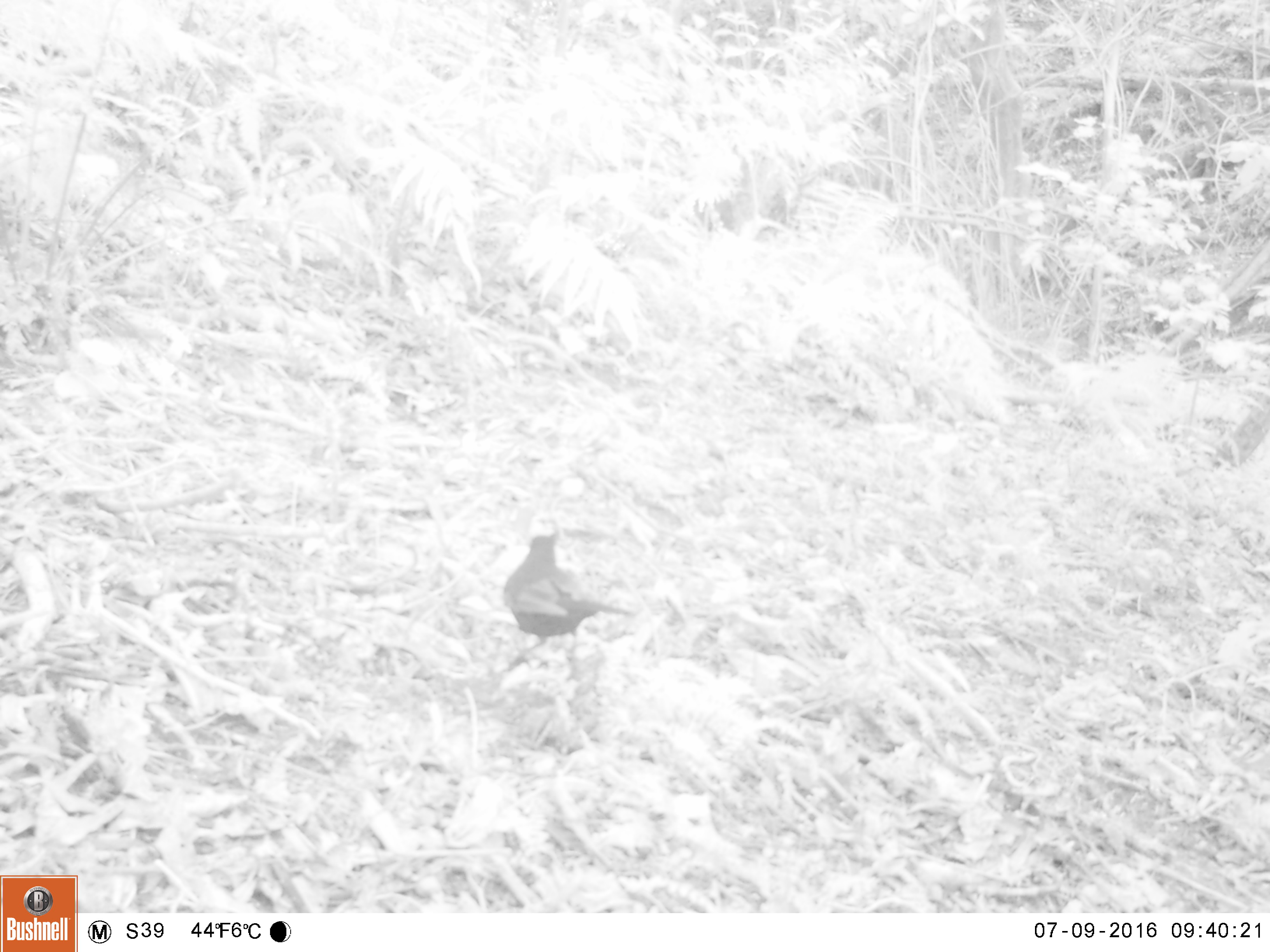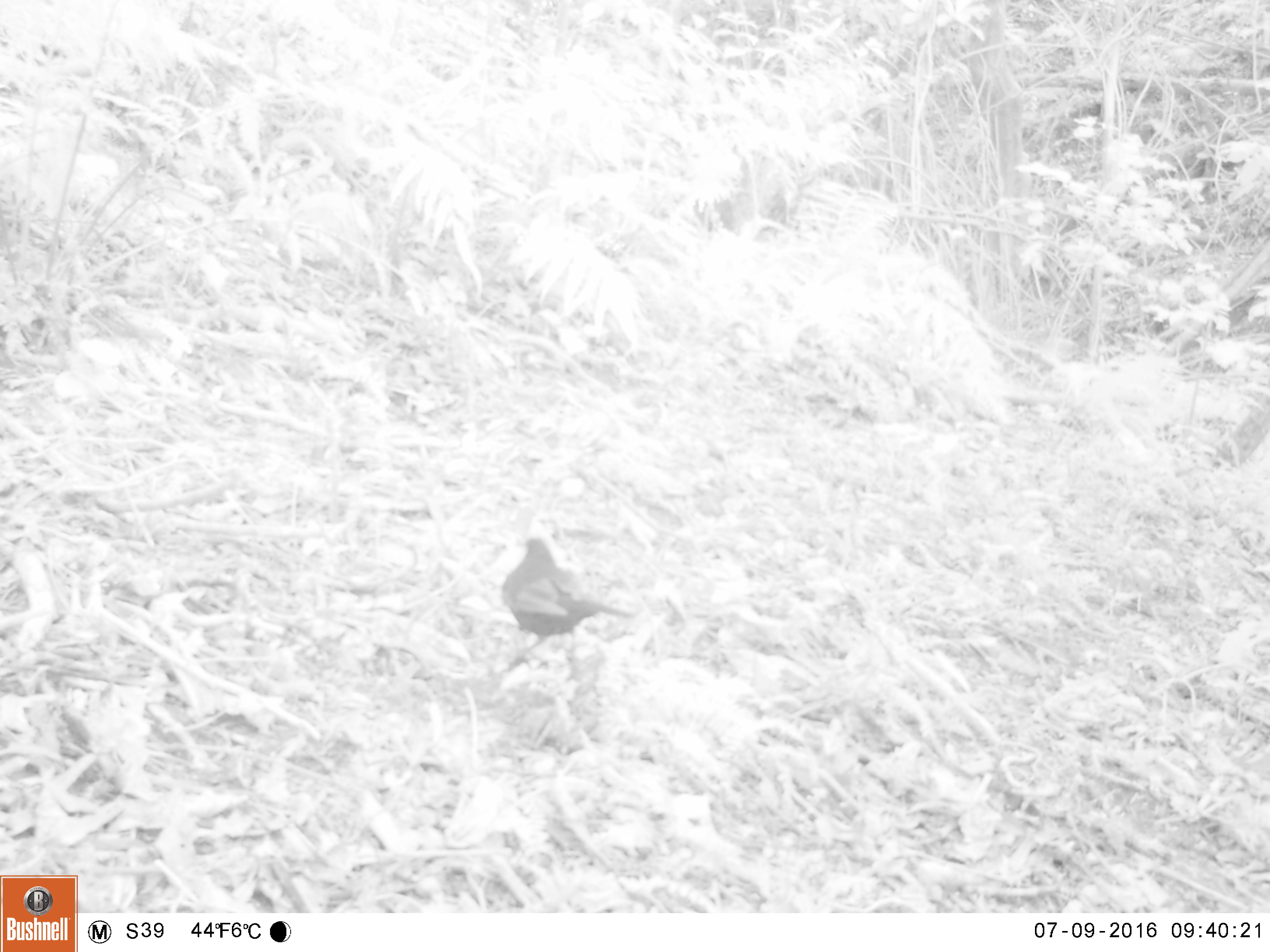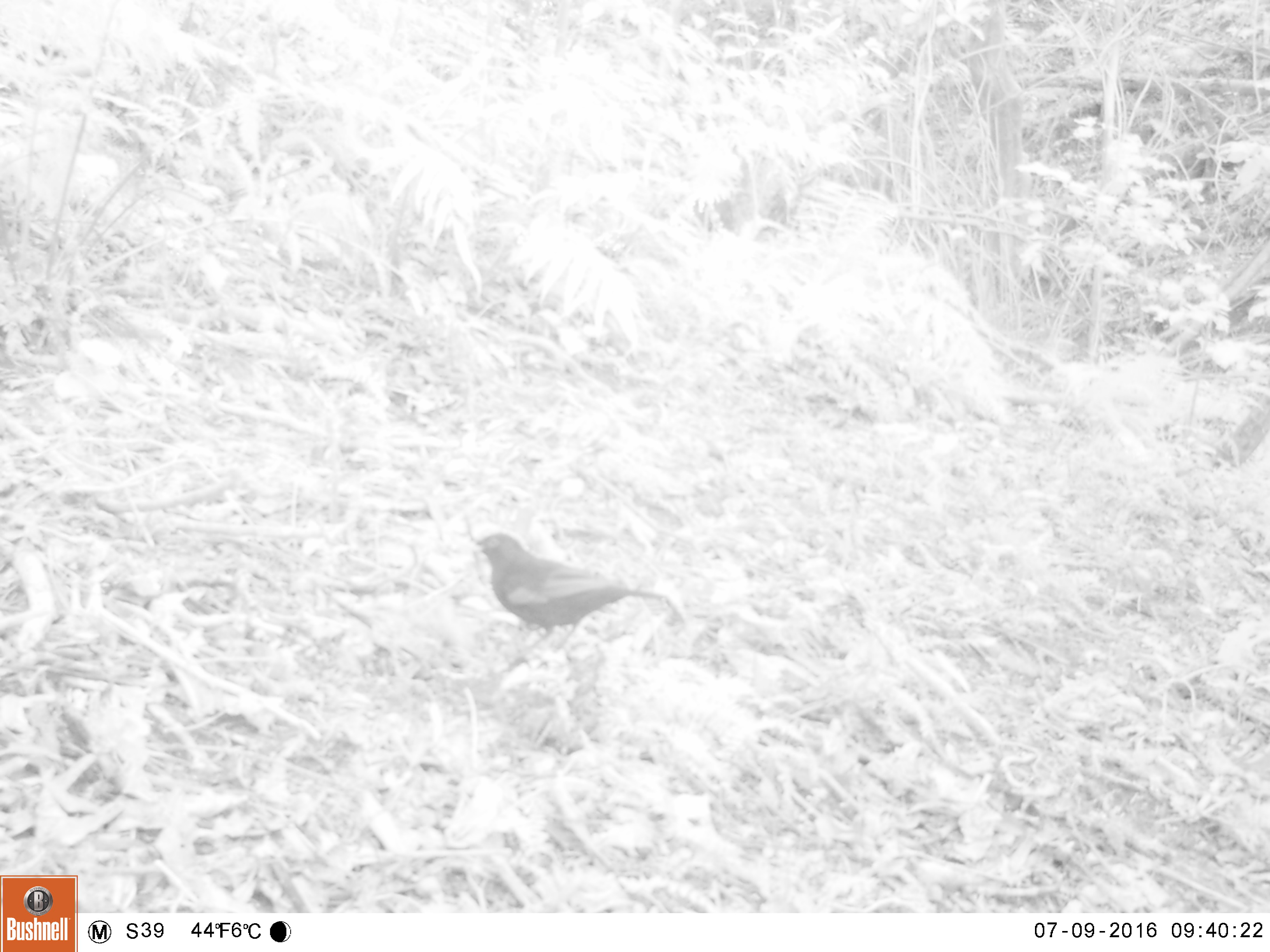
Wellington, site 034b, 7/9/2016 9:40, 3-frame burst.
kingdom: Animalia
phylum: Chordata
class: Aves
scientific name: Aves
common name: bird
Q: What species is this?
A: Bird (Aves).